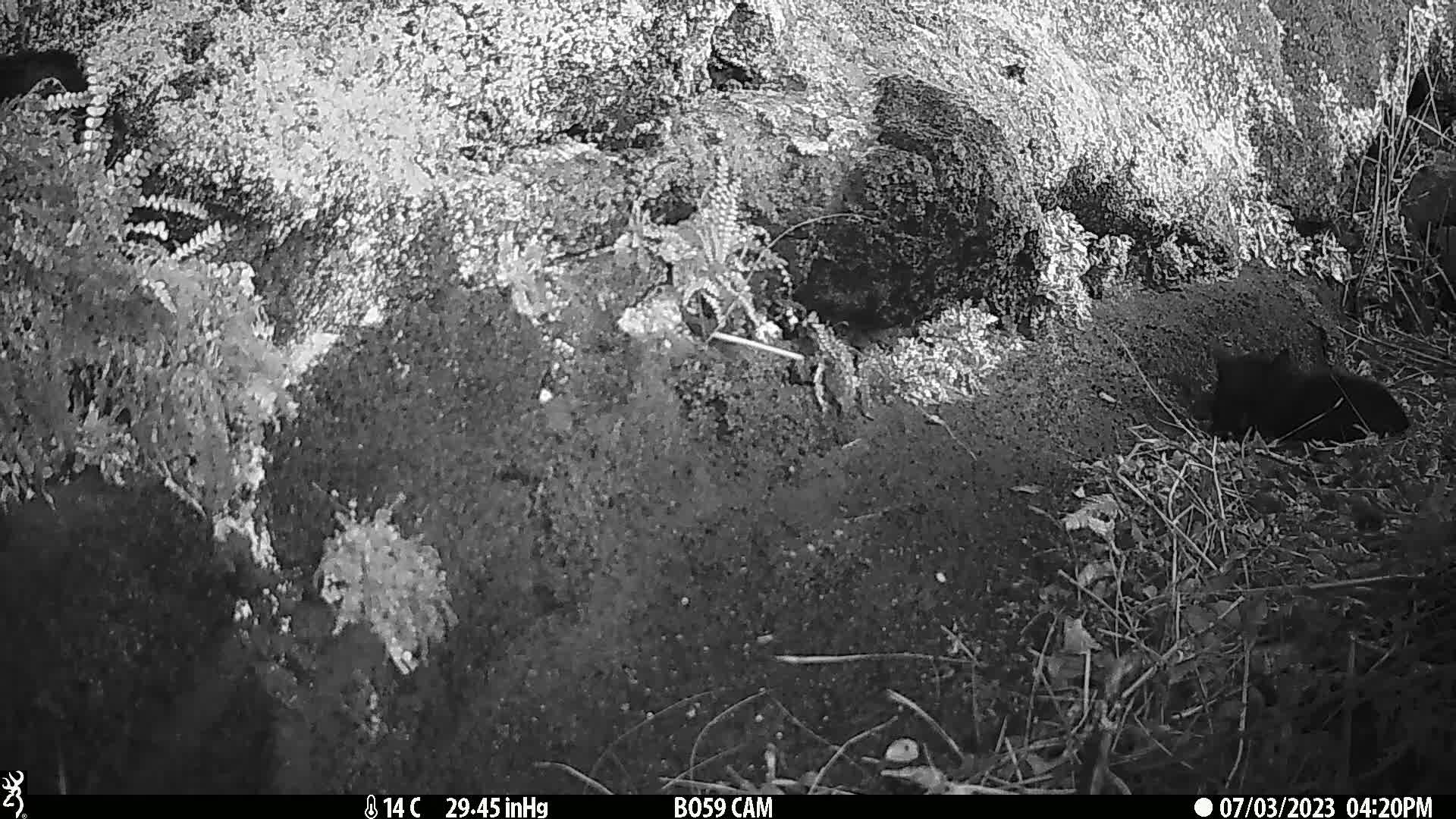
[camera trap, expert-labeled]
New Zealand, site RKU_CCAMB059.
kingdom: Animalia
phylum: Chordata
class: Mammalia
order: Carnivora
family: Felidae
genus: Felis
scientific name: Felis catus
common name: domestic cat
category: cat